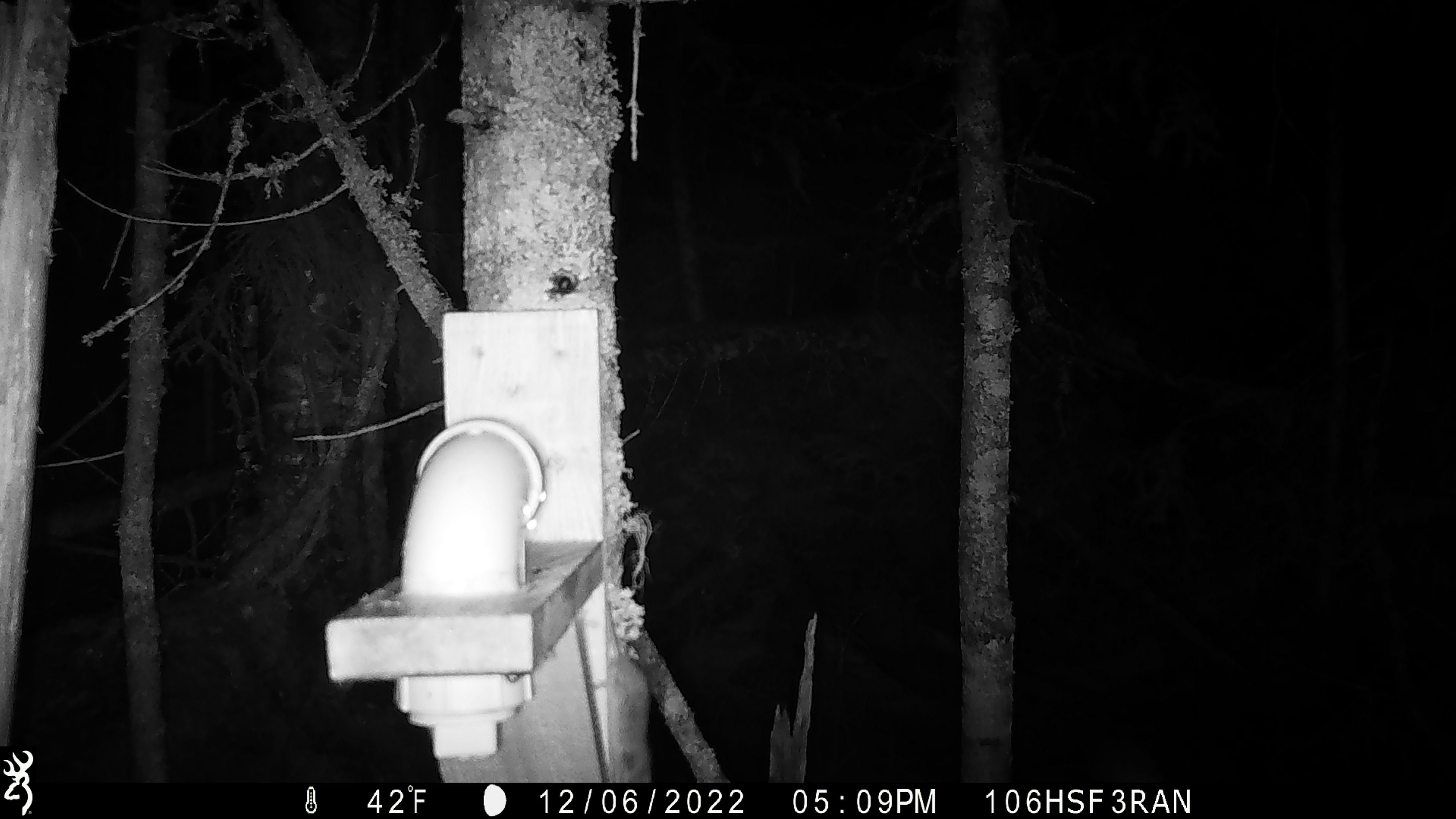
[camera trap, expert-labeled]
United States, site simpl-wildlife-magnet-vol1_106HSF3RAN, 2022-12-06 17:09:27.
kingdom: Animalia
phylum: Chordata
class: Mammalia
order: Rodentia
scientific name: Rodentia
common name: mouse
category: mouse sp.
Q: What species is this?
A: Mouse sp. (mouse) (Rodentia).